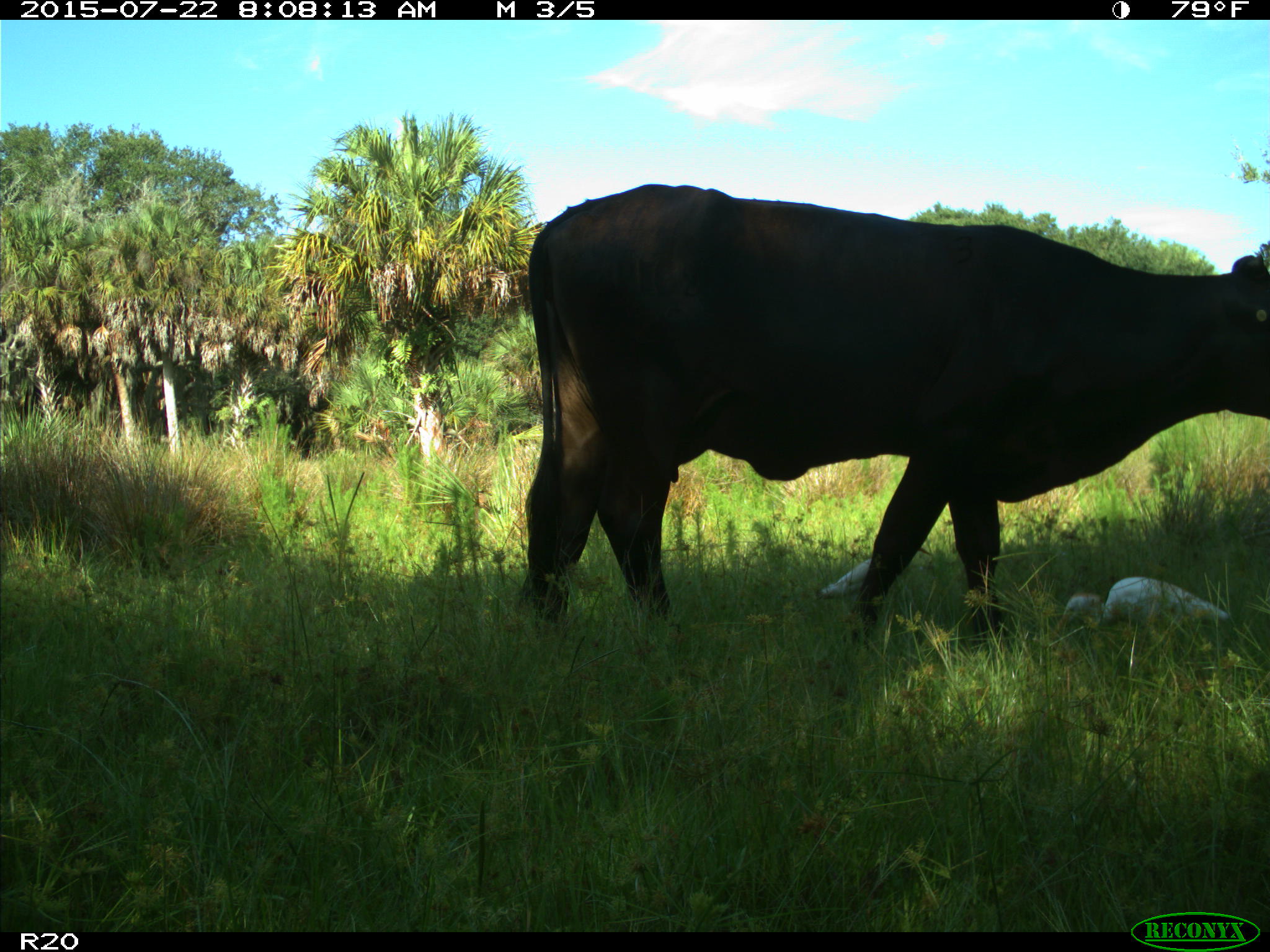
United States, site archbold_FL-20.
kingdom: Animalia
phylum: Chordata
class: Mammalia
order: Artiodactyla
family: Bovidae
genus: Bos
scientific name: Bos taurus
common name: domestic cow